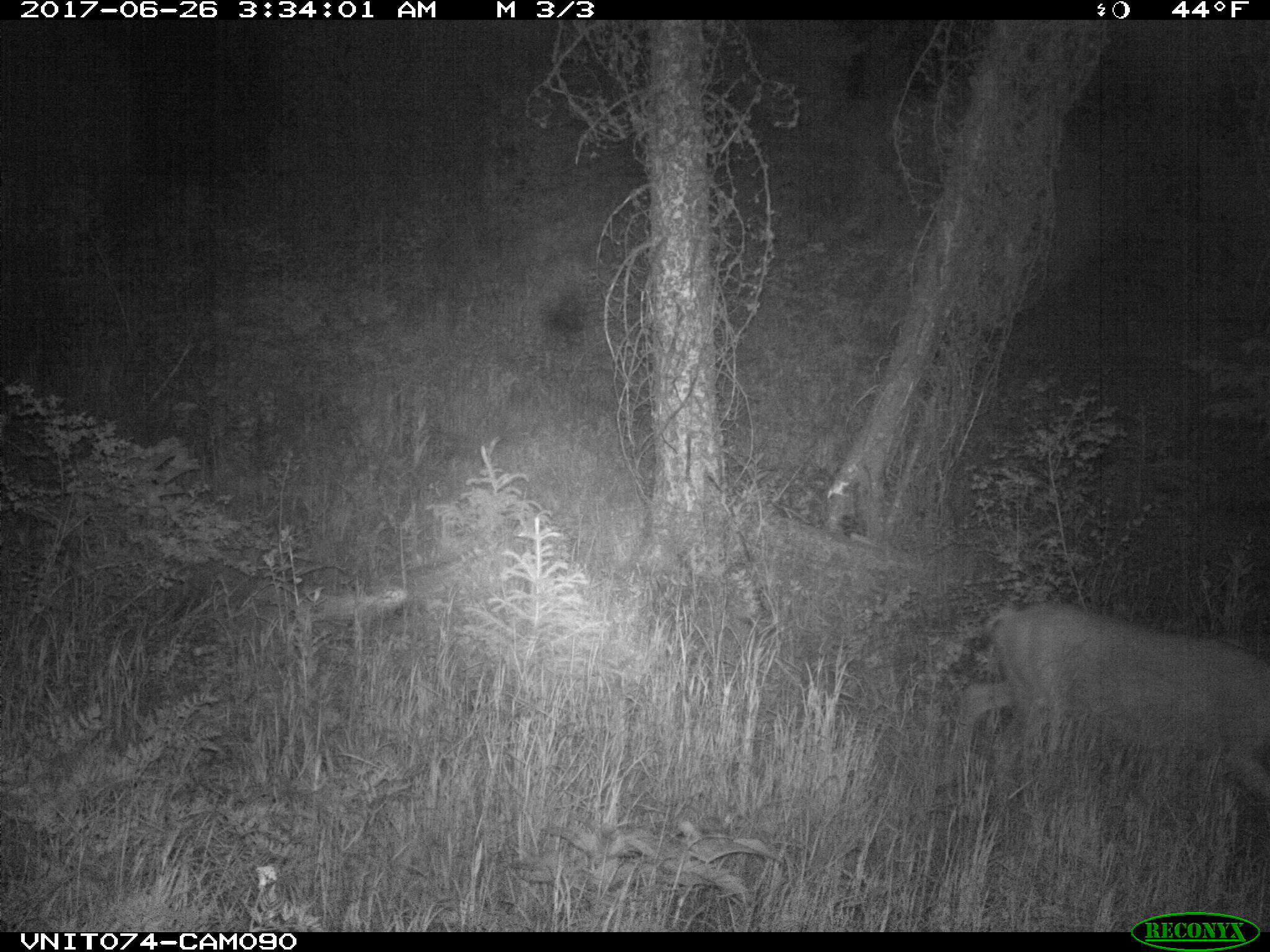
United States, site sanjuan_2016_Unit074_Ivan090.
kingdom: Animalia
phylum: Chordata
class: Mammalia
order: Artiodactyla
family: Cervidae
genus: Odocoileus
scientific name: Odocoileus hemionus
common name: mule deer